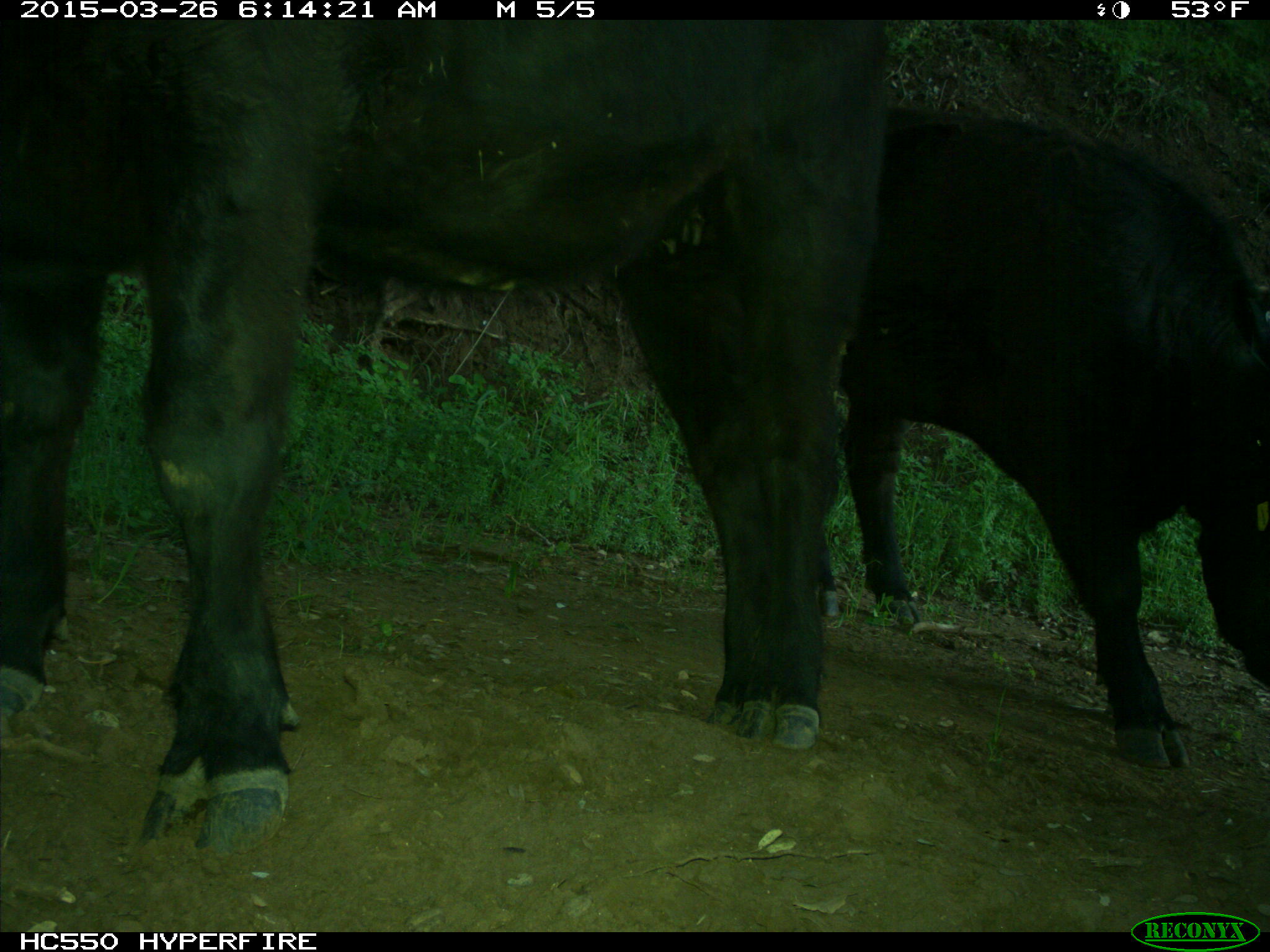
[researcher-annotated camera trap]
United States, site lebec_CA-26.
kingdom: Animalia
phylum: Chordata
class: Mammalia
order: Artiodactyla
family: Bovidae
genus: Bos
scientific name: Bos taurus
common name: domestic cow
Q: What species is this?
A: Bos taurus (domestic cow).